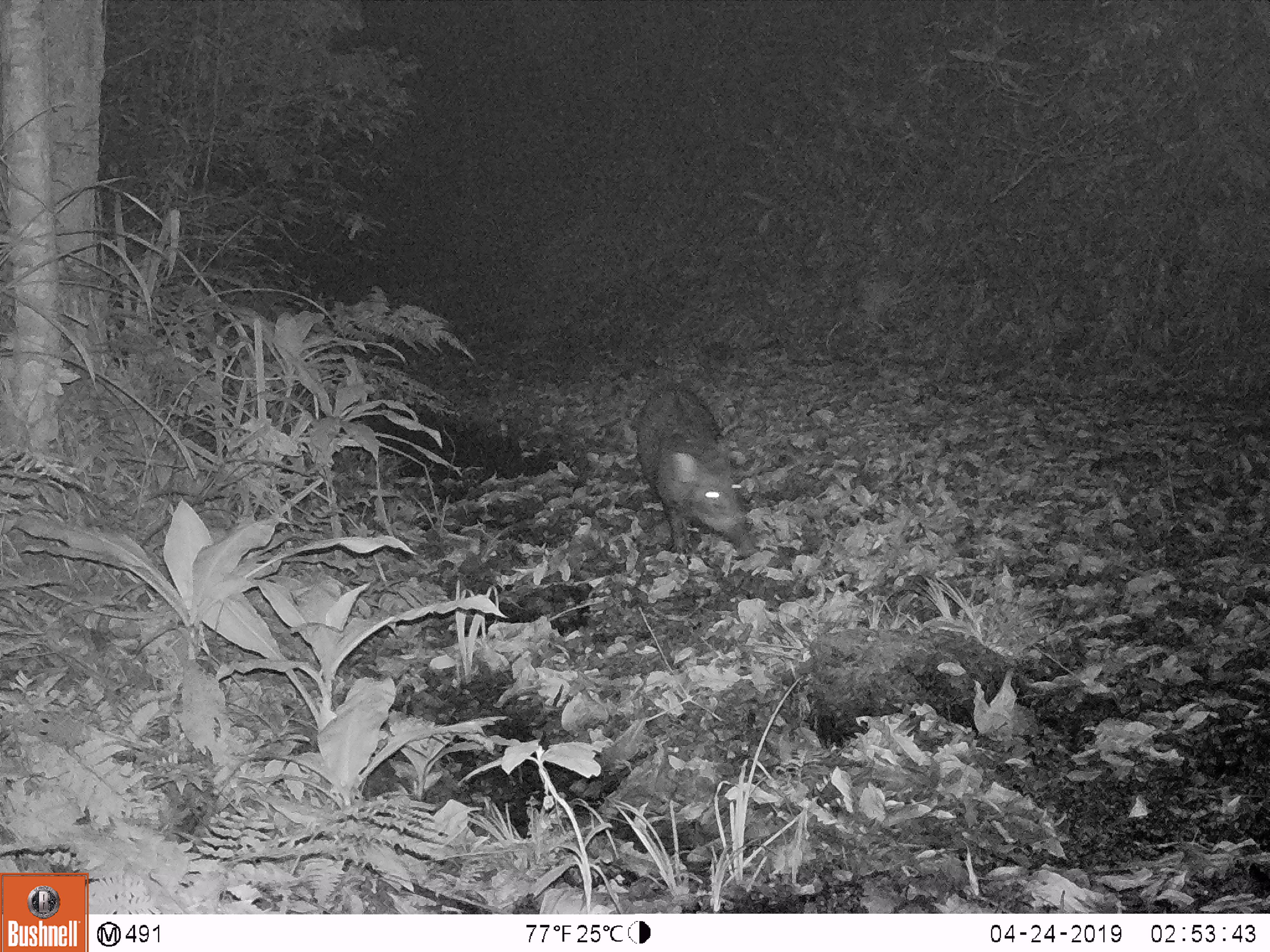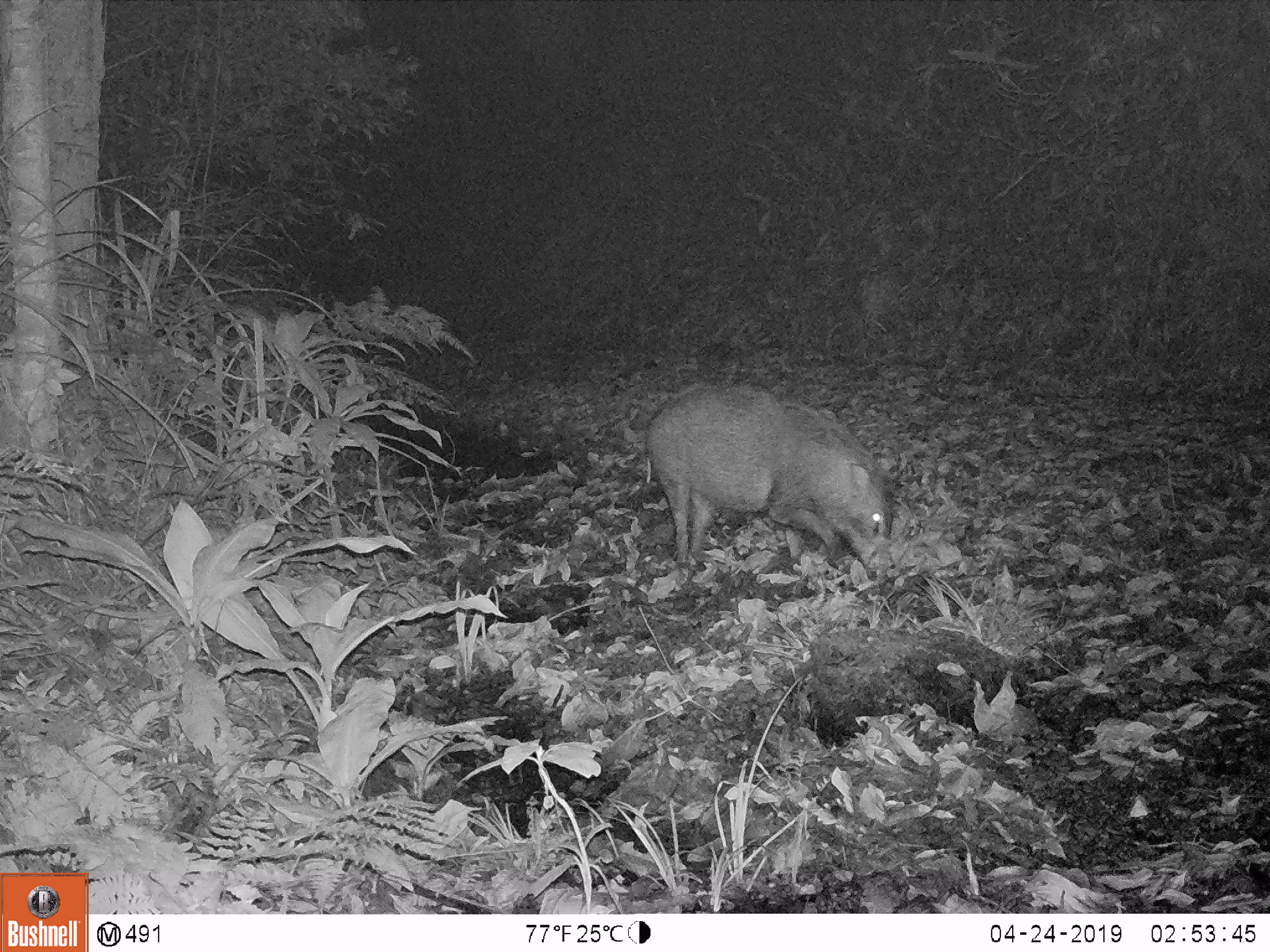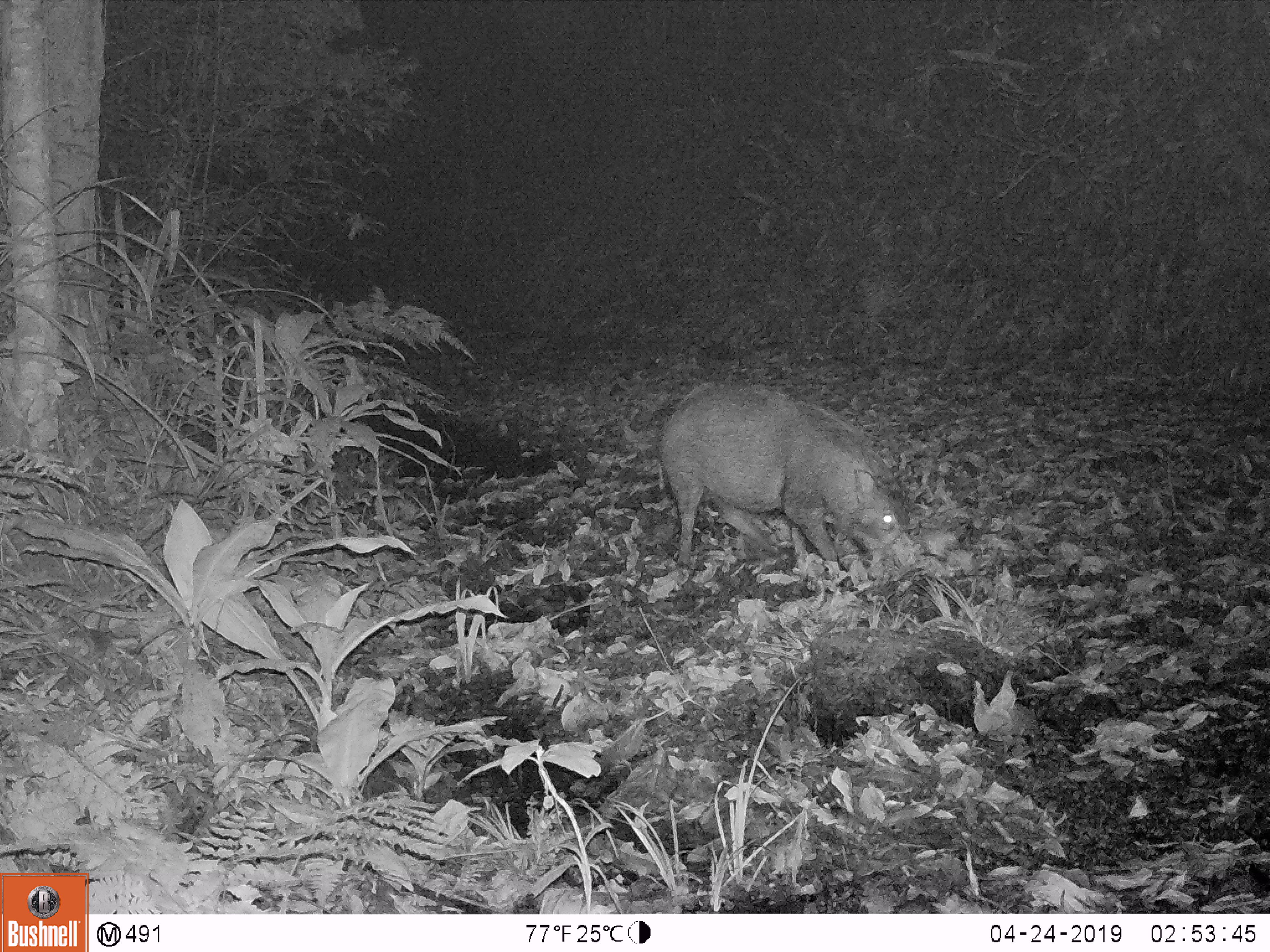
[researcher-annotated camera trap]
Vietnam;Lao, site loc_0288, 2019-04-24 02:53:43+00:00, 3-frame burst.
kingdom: Animalia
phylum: Chordata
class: Mammalia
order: Artiodactyla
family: Suidae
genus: Sus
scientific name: Sus scrofa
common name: eurasian wild pig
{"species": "eurasian wild pig (Sus scrofa)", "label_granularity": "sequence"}